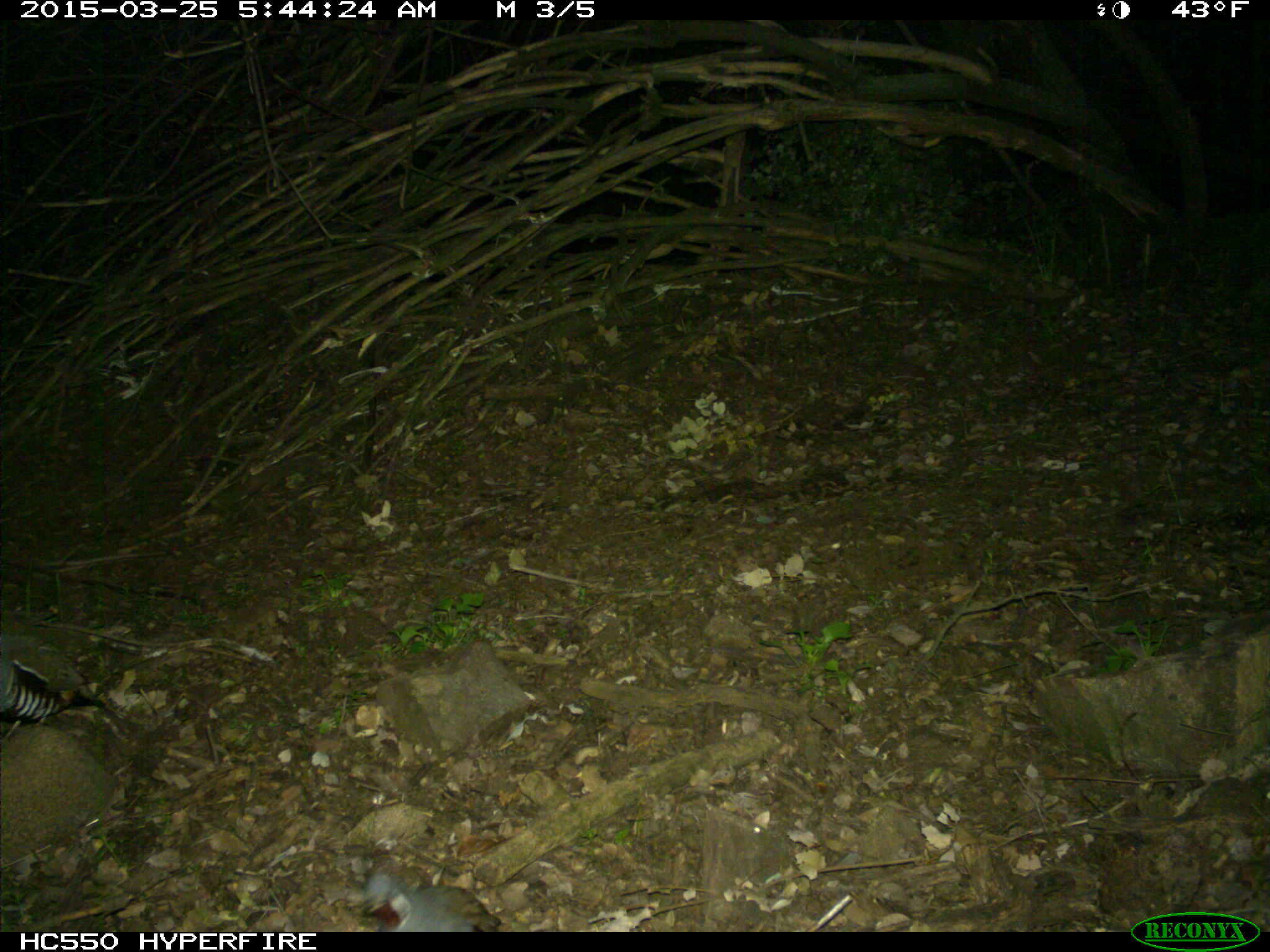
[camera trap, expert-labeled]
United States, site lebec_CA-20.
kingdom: Animalia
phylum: Chordata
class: Aves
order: Galliformes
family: Odontophoridae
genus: Callipepla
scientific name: Callipepla californica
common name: california quail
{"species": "Callipepla californica (california quail)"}